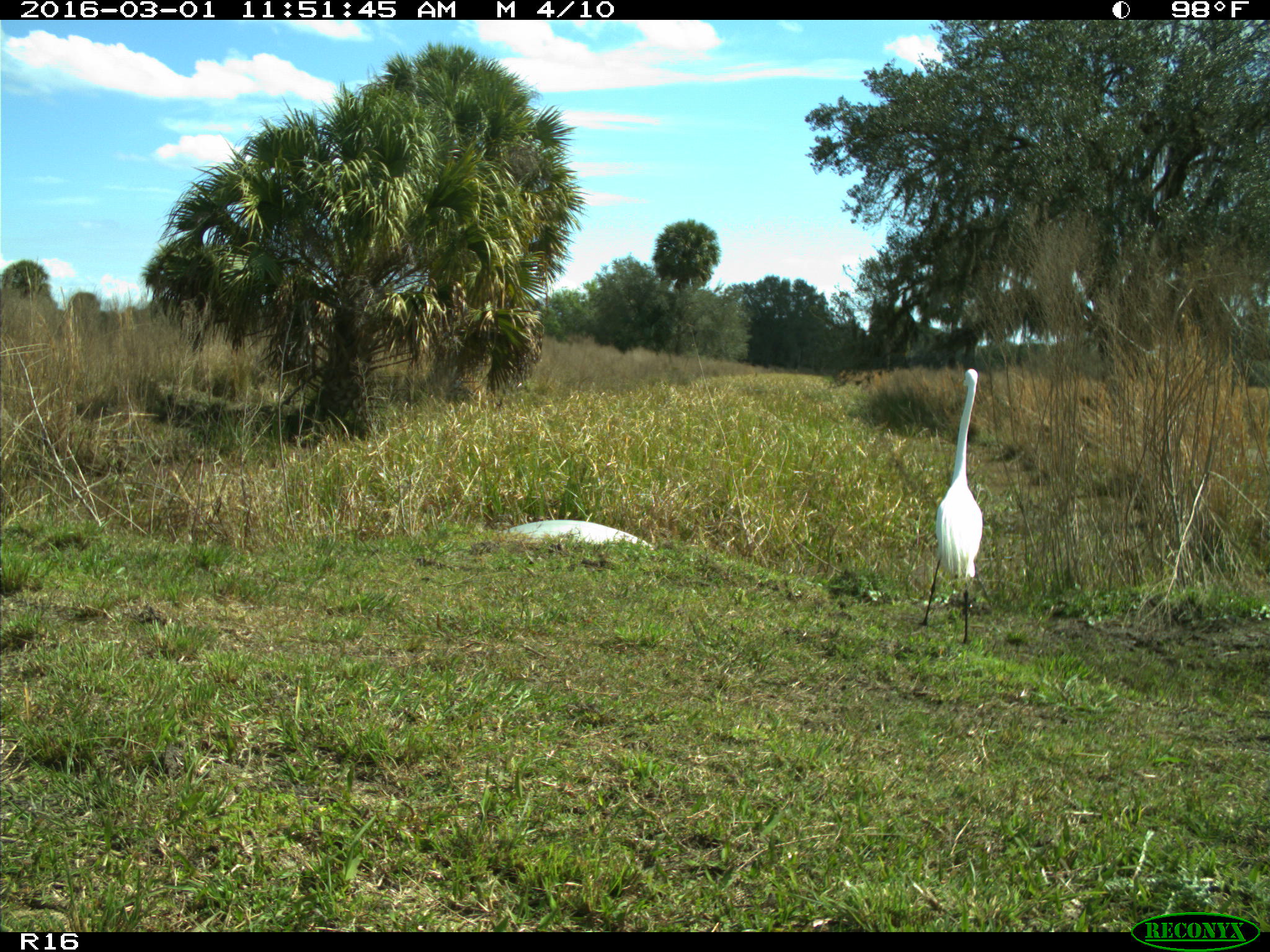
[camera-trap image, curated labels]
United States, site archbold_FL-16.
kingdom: Animalia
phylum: Chordata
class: Aves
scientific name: Aves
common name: birds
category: unidentified bird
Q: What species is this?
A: Unidentified bird (birds) (Aves).